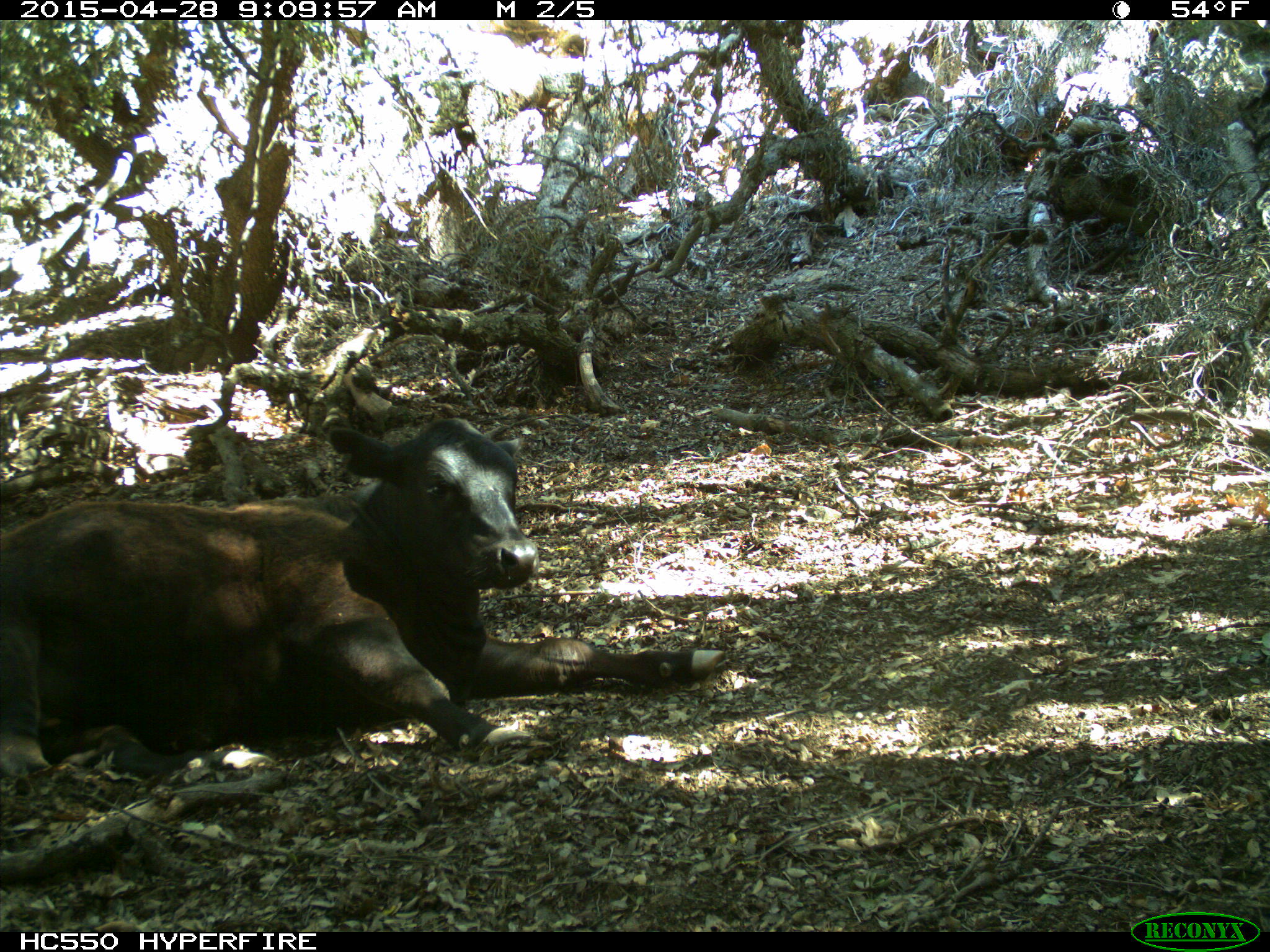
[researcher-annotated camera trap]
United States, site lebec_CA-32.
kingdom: Animalia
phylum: Chordata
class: Mammalia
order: Artiodactyla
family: Bovidae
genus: Bos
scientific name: Bos taurus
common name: domestic cow